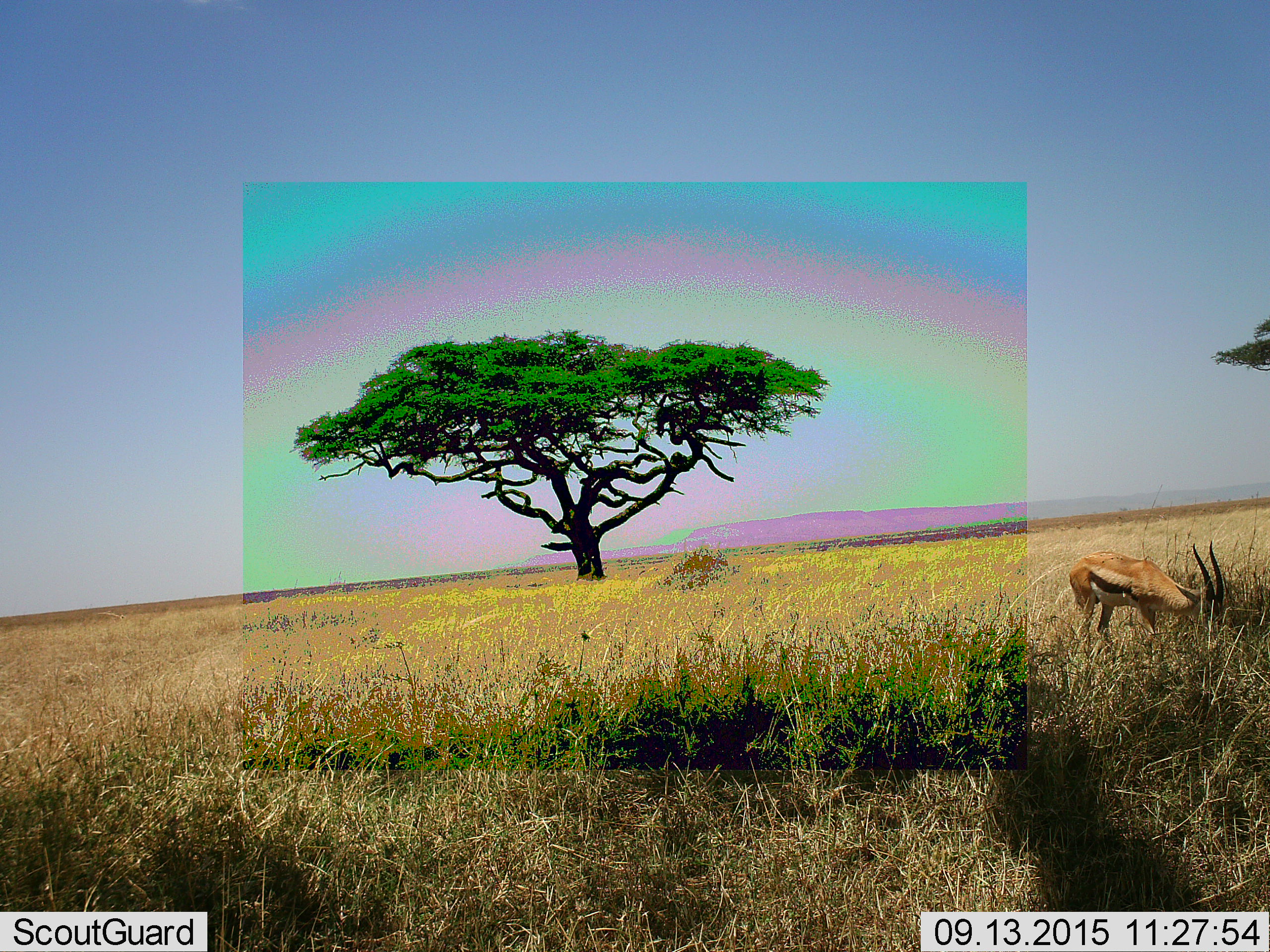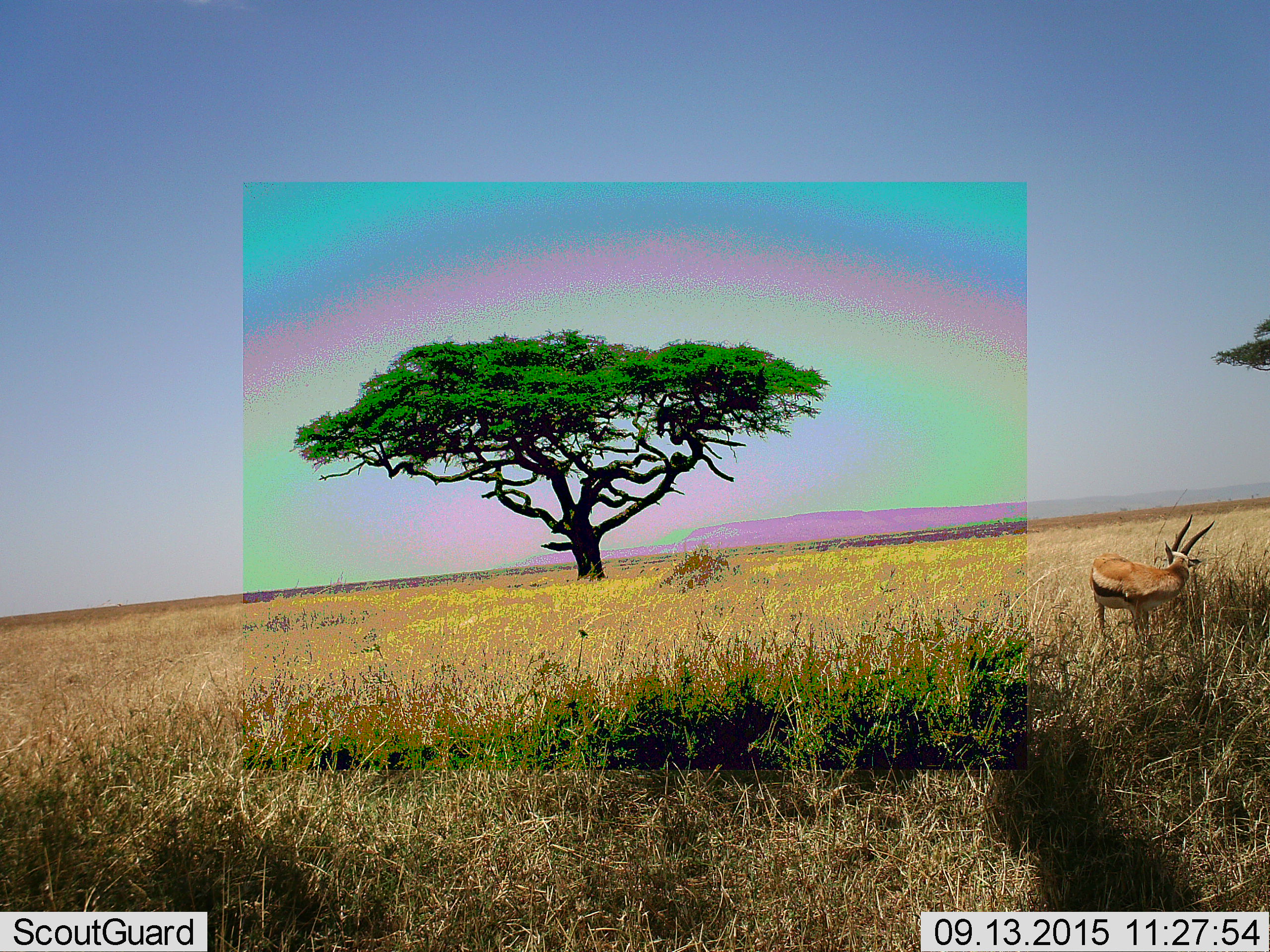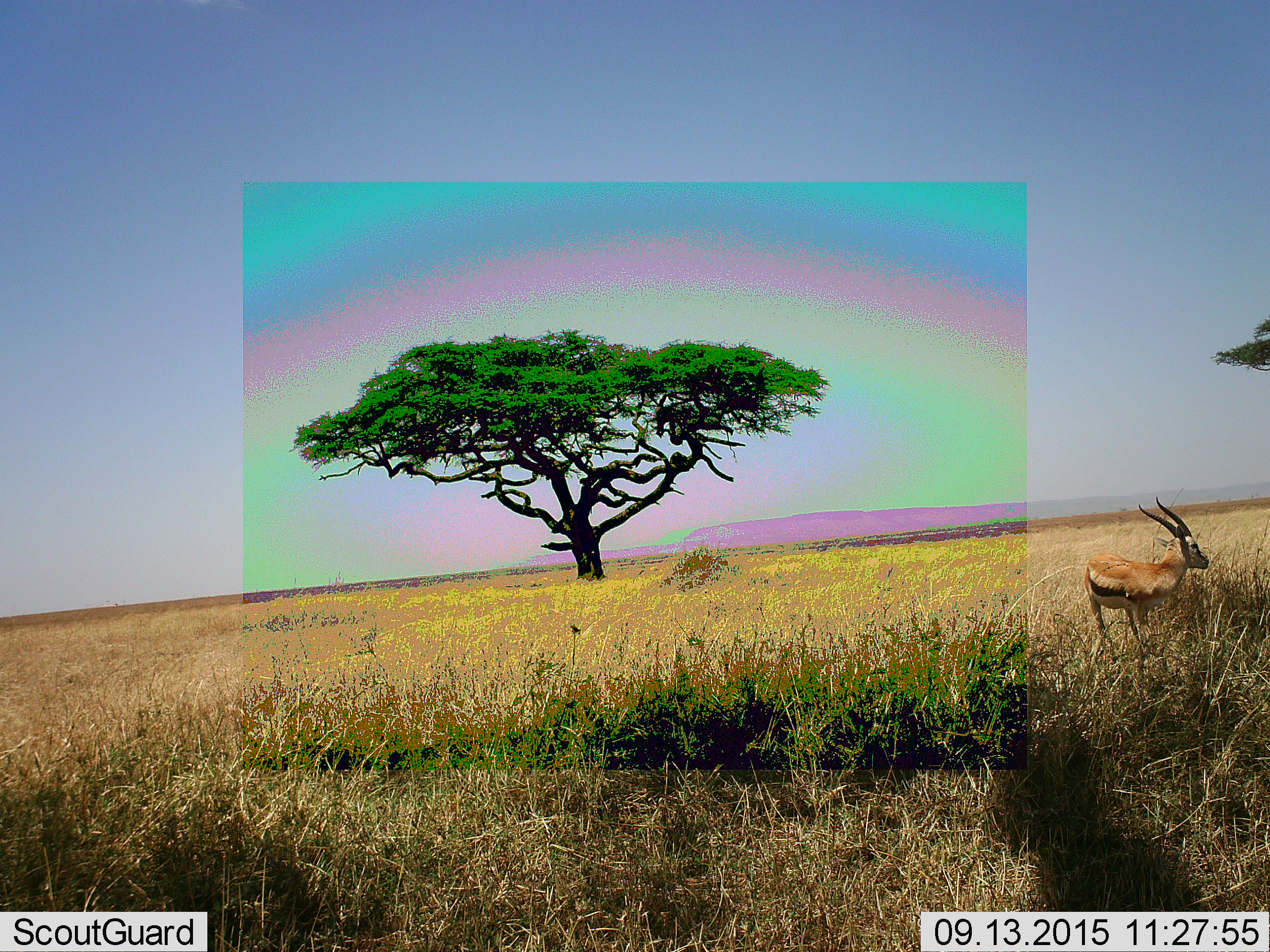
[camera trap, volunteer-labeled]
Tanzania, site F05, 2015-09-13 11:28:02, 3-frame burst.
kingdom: Animalia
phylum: Chordata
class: Mammalia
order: Artiodactyla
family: Bovidae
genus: Eudorcas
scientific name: Eudorcas thomsonii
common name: thomson's gazelle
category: gazellethomsons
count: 1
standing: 28%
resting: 0%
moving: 0%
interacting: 0%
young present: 0%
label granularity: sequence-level